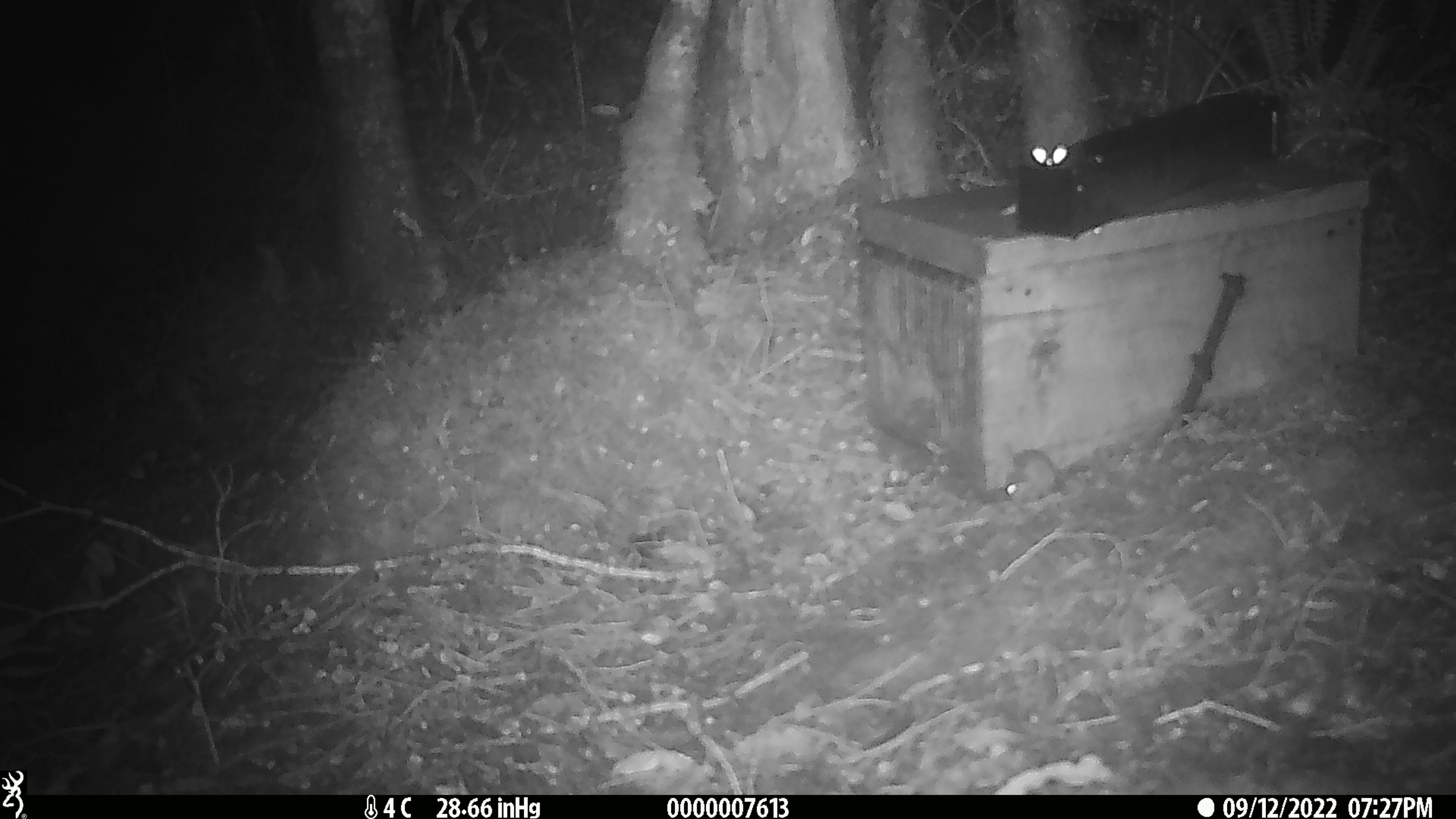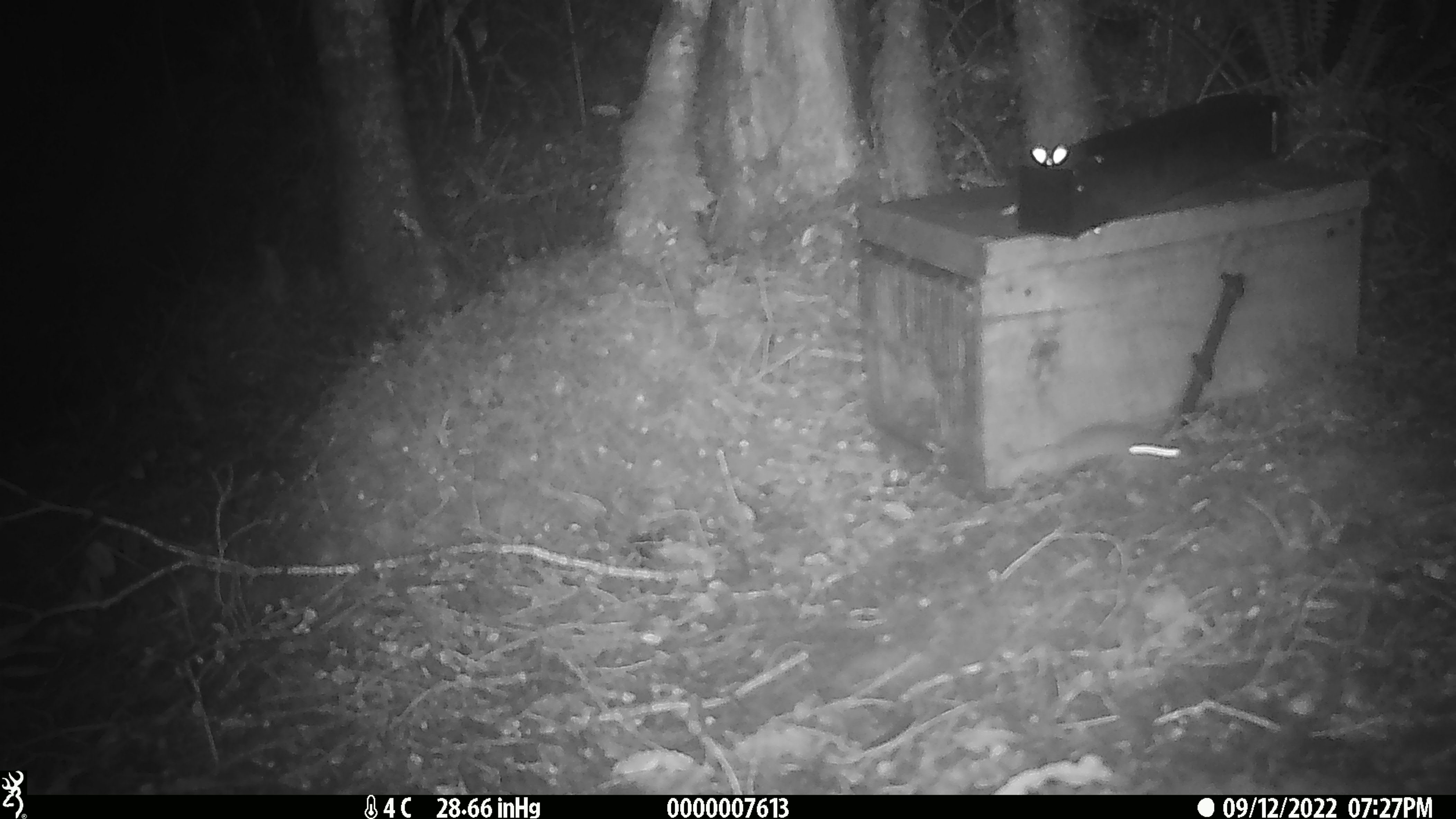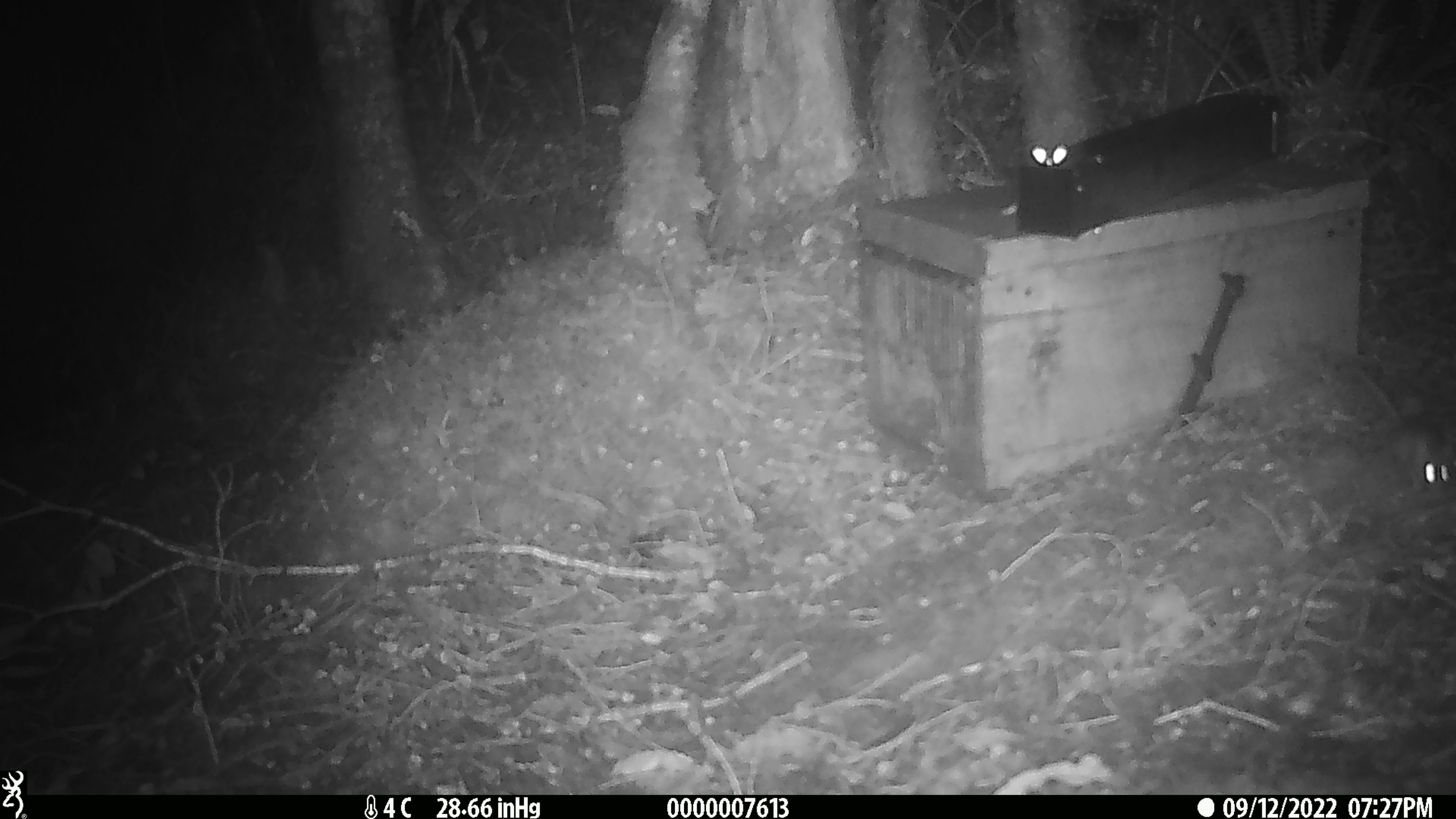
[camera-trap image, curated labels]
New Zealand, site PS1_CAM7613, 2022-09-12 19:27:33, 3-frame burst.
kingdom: Animalia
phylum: Chordata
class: Mammalia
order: Rodentia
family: Muridae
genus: Mus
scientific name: Mus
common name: mouse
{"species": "mouse (Mus)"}